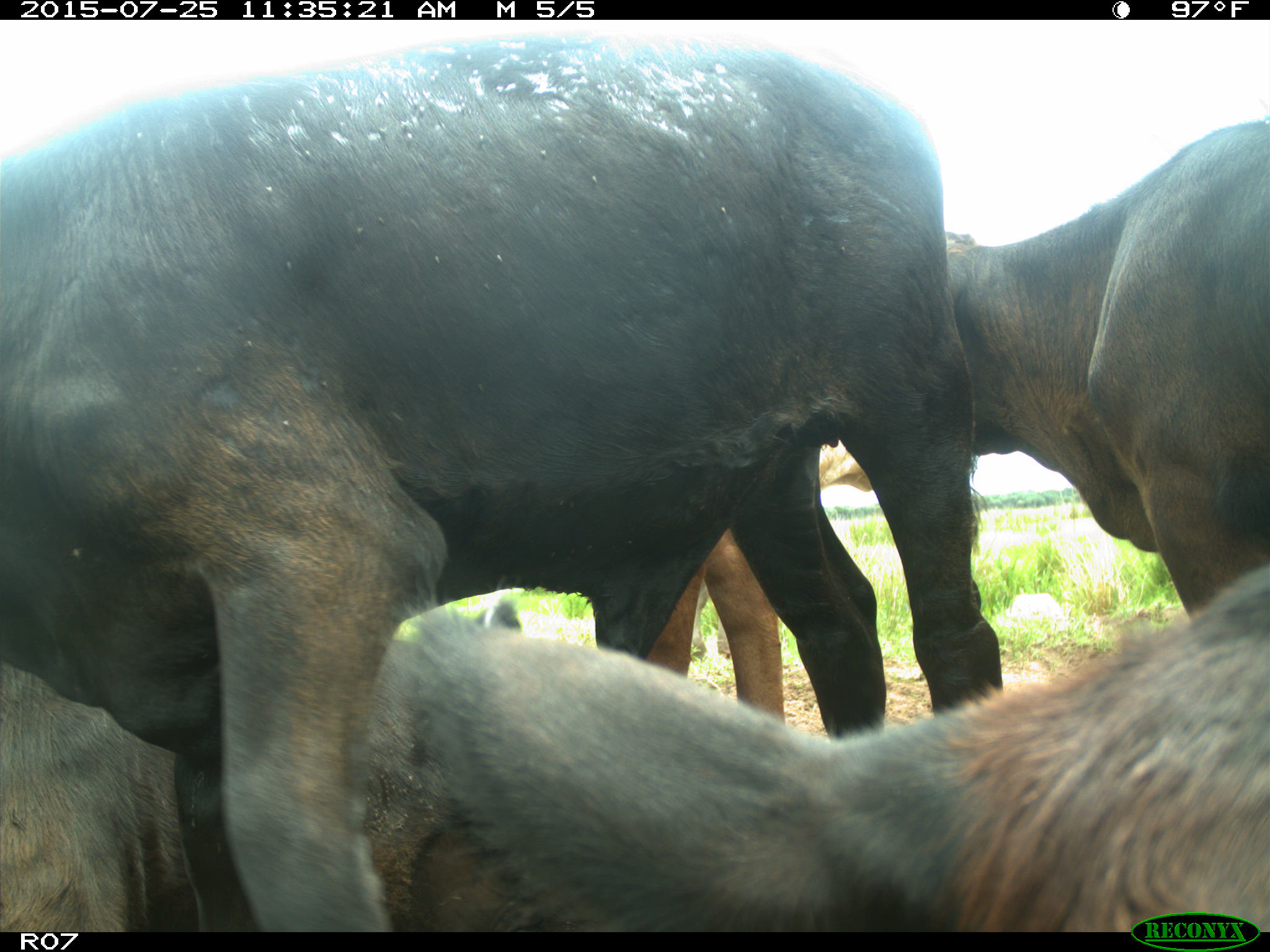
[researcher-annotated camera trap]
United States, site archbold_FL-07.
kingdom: Animalia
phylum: Chordata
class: Mammalia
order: Artiodactyla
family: Bovidae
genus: Bos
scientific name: Bos taurus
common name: domestic cow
Bos taurus (domestic cow).